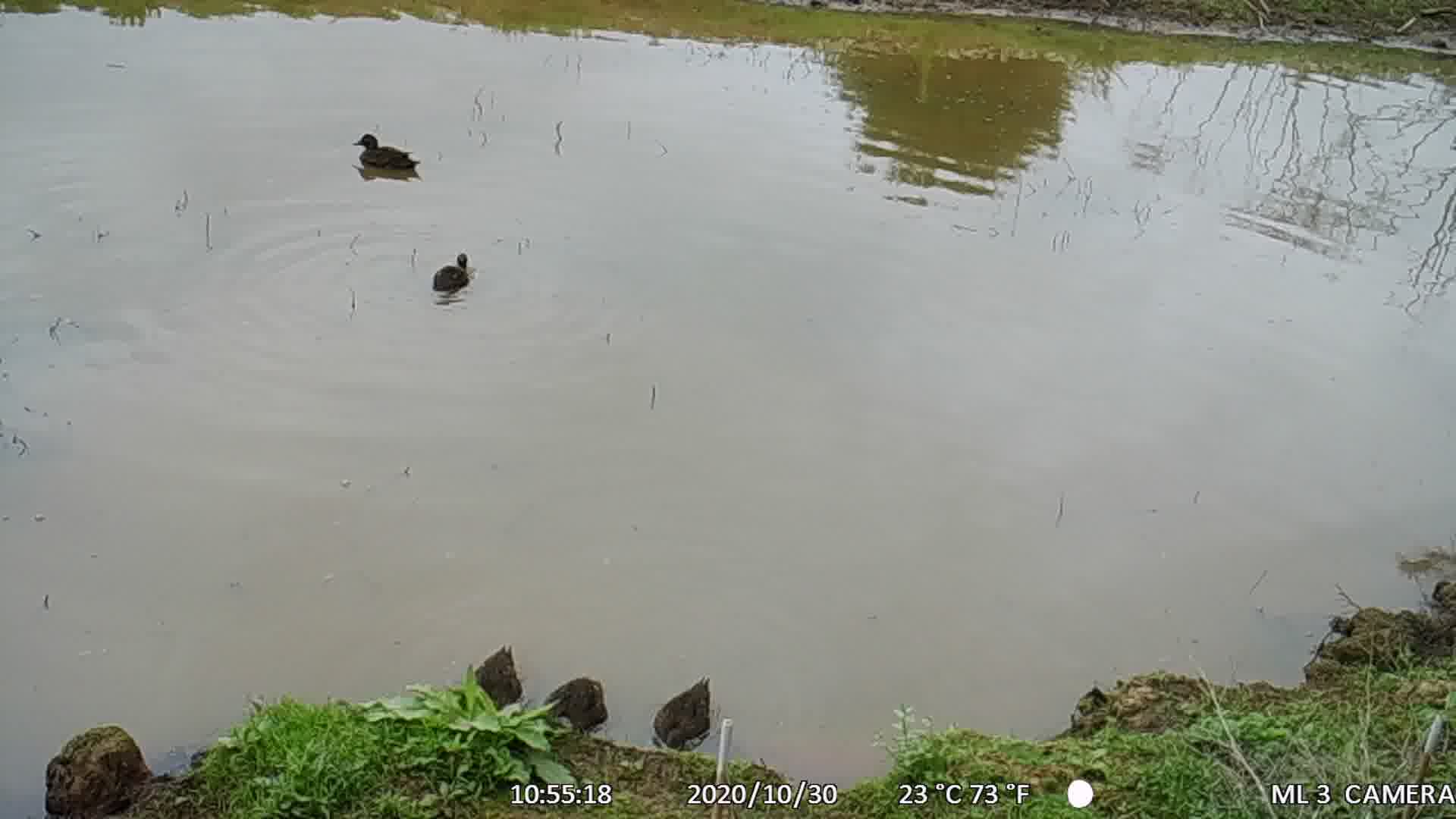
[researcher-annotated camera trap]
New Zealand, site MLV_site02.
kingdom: Animalia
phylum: Chordata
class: Aves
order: Anseriformes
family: Anatidae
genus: Anas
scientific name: Anas chlorotis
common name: brown teal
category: pateke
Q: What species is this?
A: Pateke (brown teal) (Anas chlorotis).